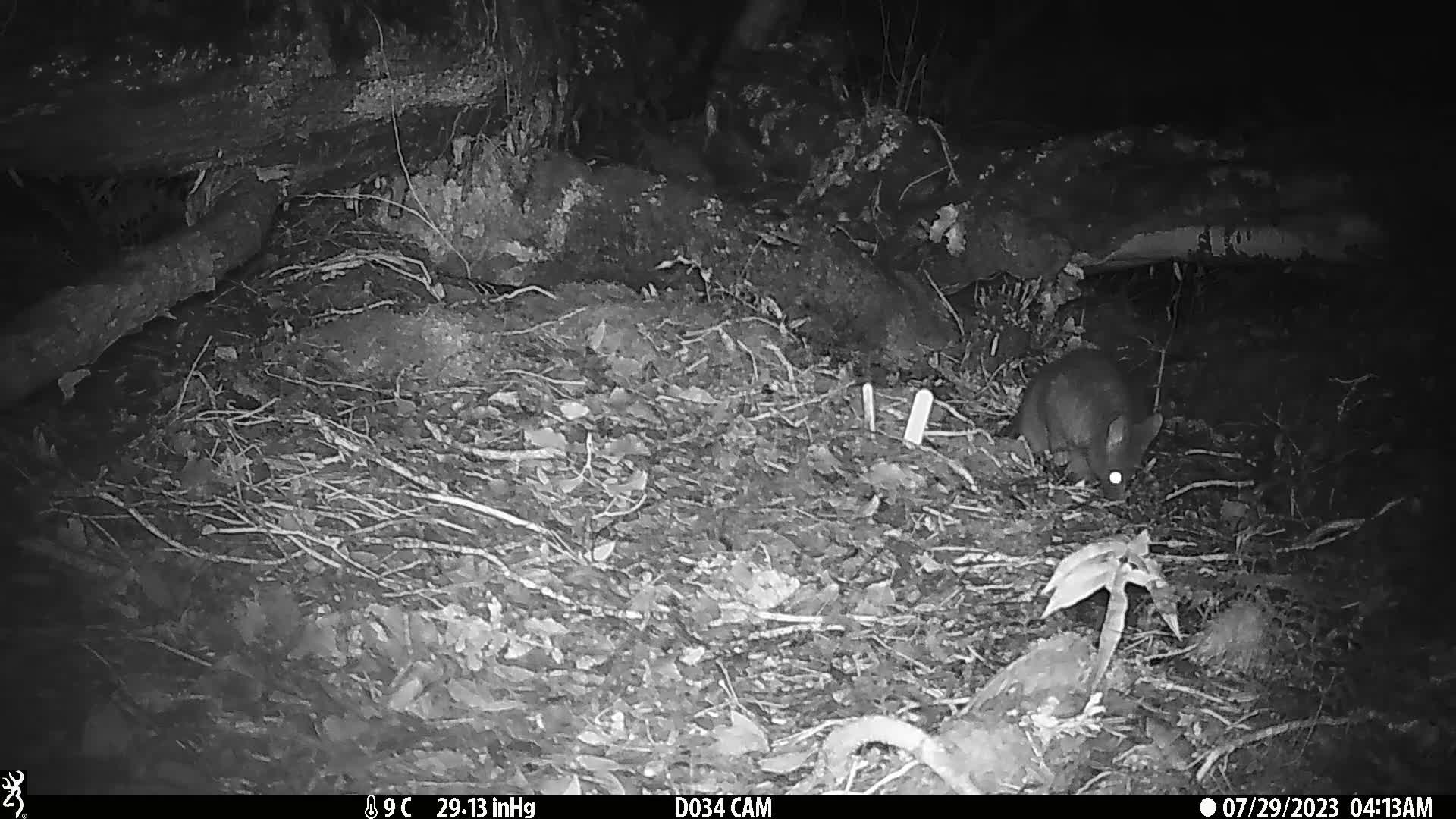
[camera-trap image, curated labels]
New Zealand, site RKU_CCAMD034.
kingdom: Animalia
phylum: Chordata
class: Mammalia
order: Diprotodontia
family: Phalangeridae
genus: Trichosurus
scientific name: Trichosurus vulpecula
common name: common brushtail possum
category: possum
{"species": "possum (common brushtail possum) (Trichosurus vulpecula)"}